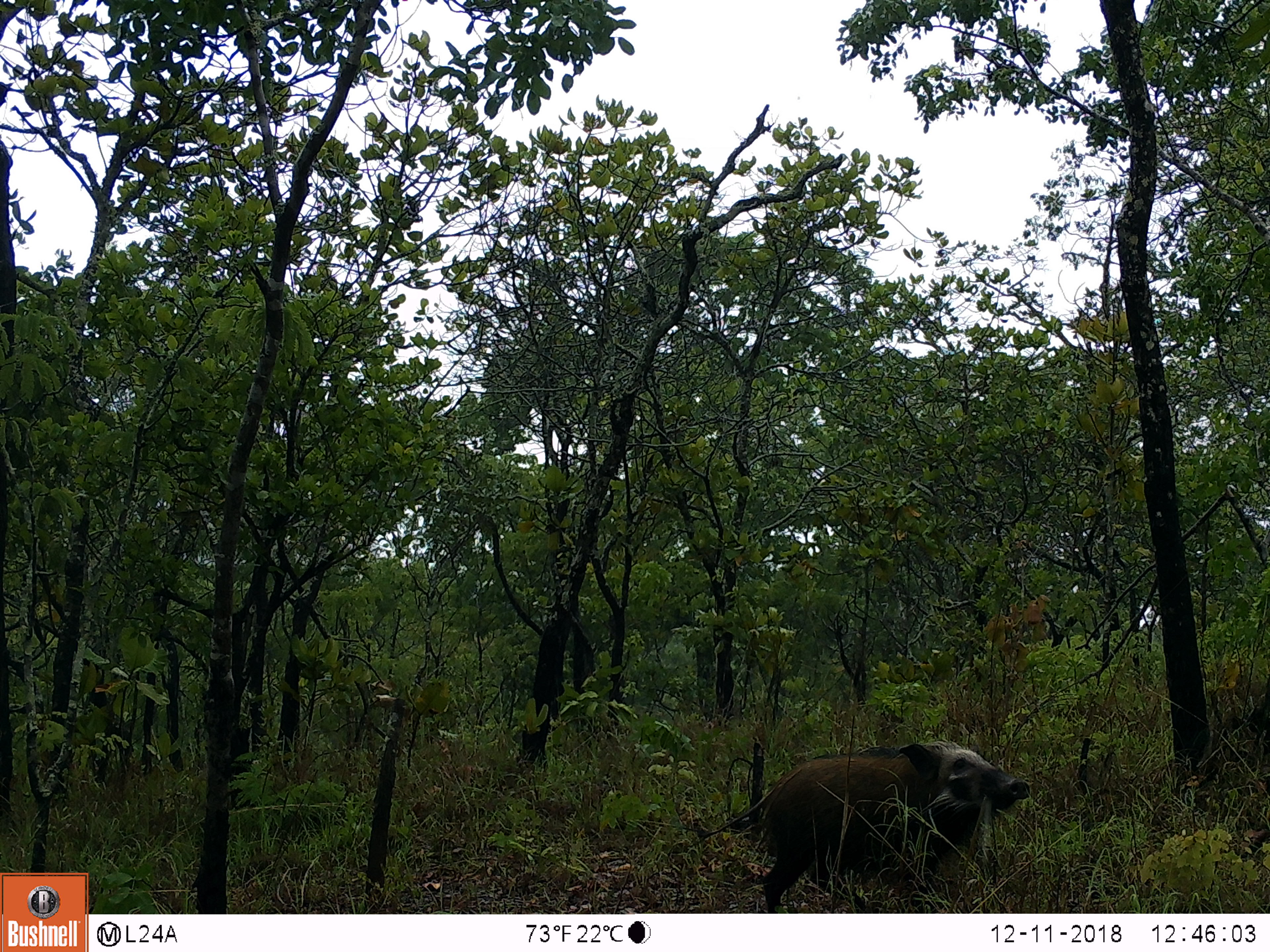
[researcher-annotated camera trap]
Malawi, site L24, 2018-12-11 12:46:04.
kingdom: Animalia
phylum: Chordata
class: Mammalia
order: Artiodactyla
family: Suidae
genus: Potamochoerus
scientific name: Potamochoerus larvatus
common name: bushpig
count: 1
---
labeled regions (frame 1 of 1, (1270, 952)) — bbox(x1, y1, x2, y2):
bushpig: bbox(686, 721, 1045, 908)